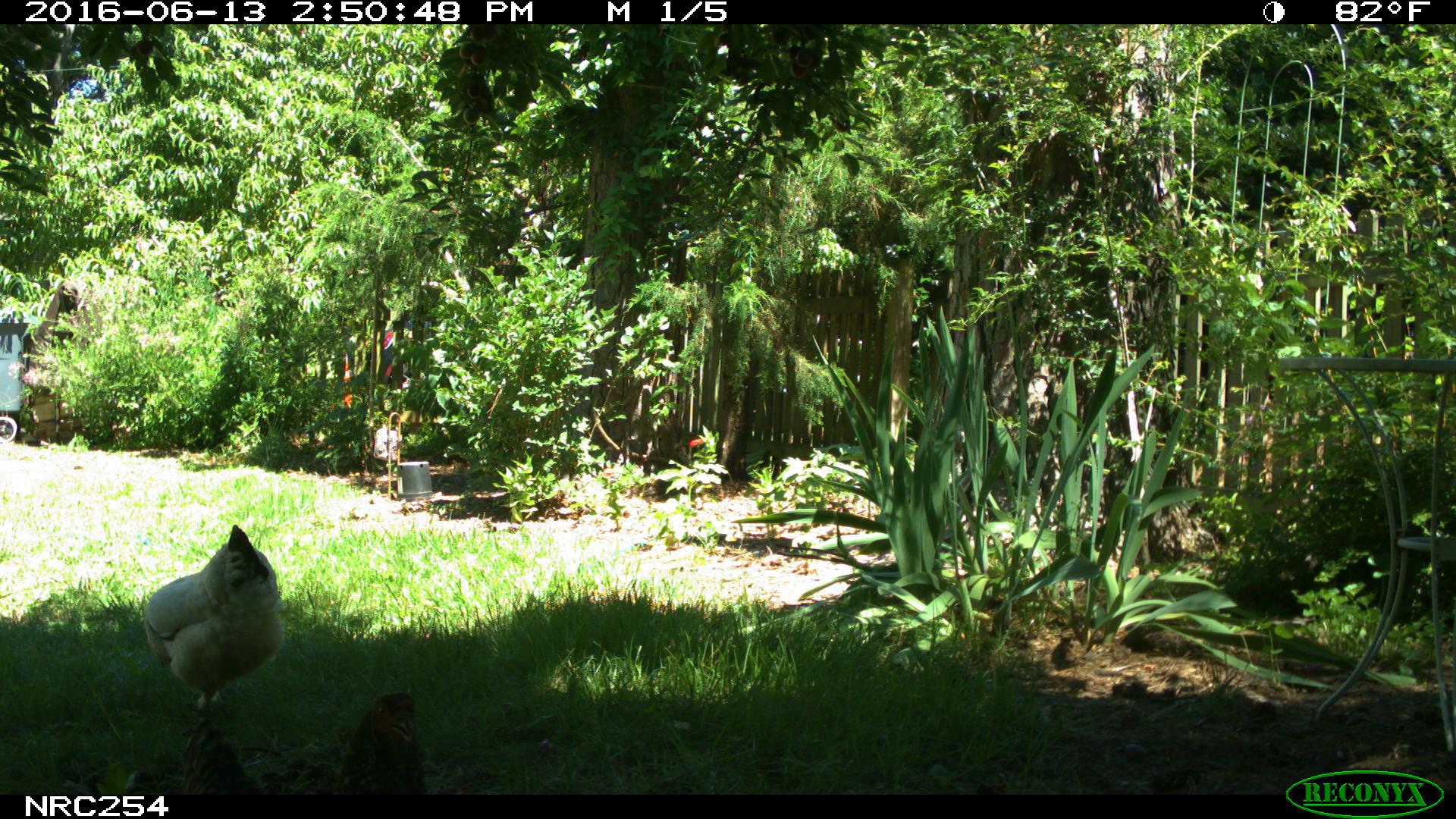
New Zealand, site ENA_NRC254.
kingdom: Animalia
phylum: Chordata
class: Aves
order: Galliformes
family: Phasianidae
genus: Gallus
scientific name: Gallus gallus domesticus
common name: chicken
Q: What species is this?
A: Chicken (Gallus gallus domesticus).